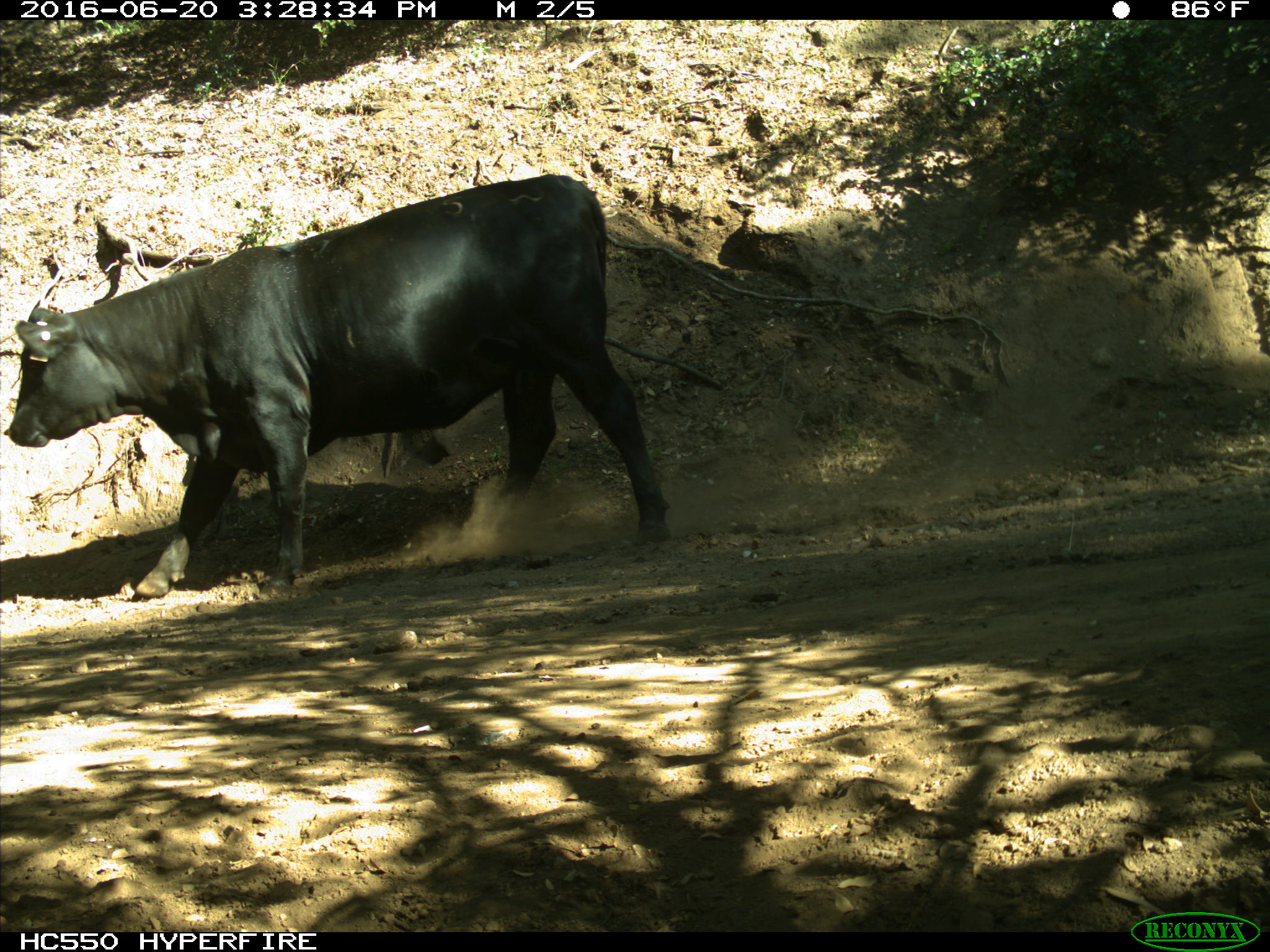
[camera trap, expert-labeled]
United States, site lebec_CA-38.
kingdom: Animalia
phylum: Chordata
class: Mammalia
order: Artiodactyla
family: Bovidae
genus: Bos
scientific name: Bos taurus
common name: domestic cow